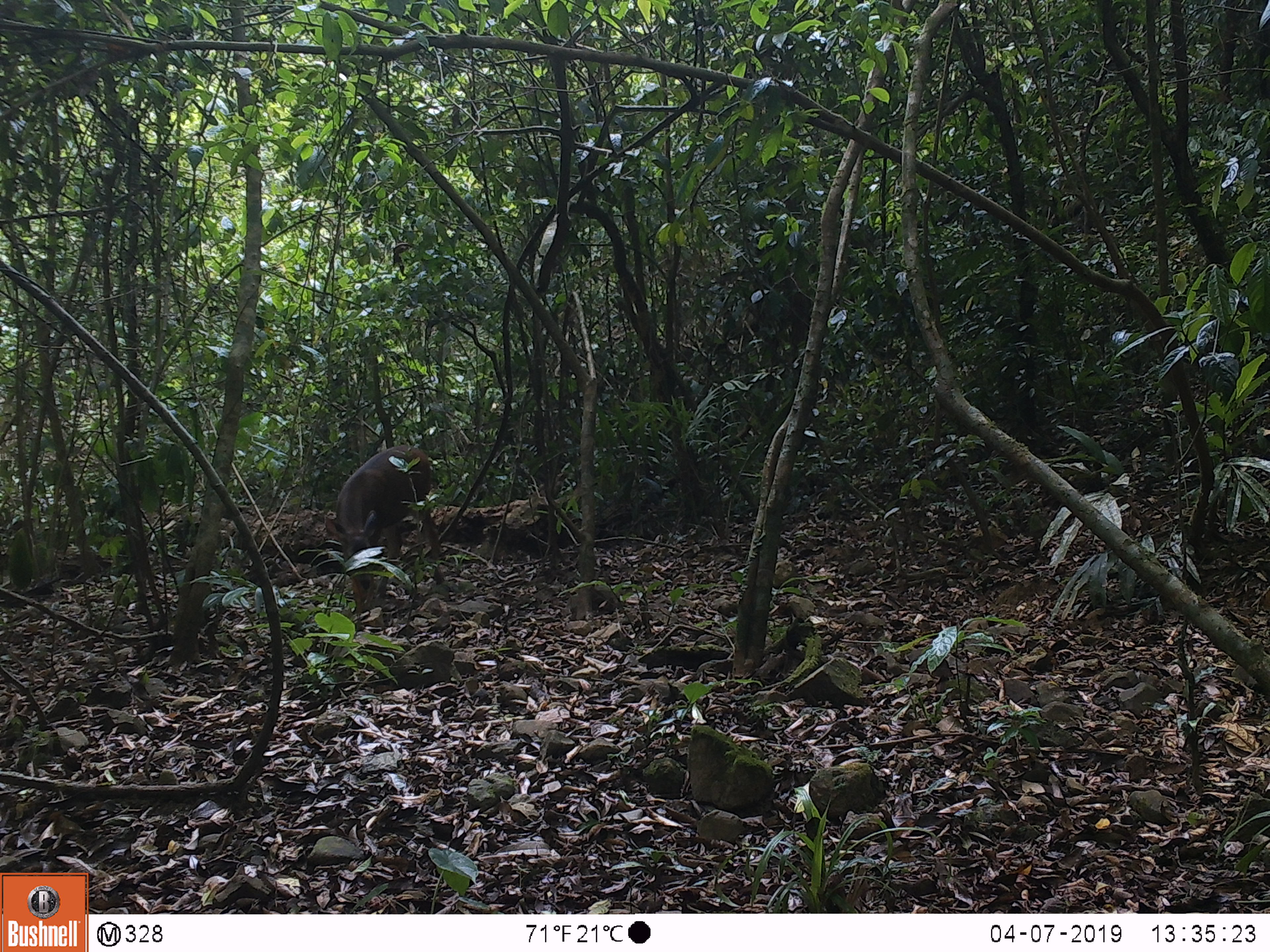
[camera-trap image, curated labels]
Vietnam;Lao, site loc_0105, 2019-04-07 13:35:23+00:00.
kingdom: Animalia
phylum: Chordata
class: Mammalia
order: Artiodactyla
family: Cervidae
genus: Rusa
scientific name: Rusa unicolor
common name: sambar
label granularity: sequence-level